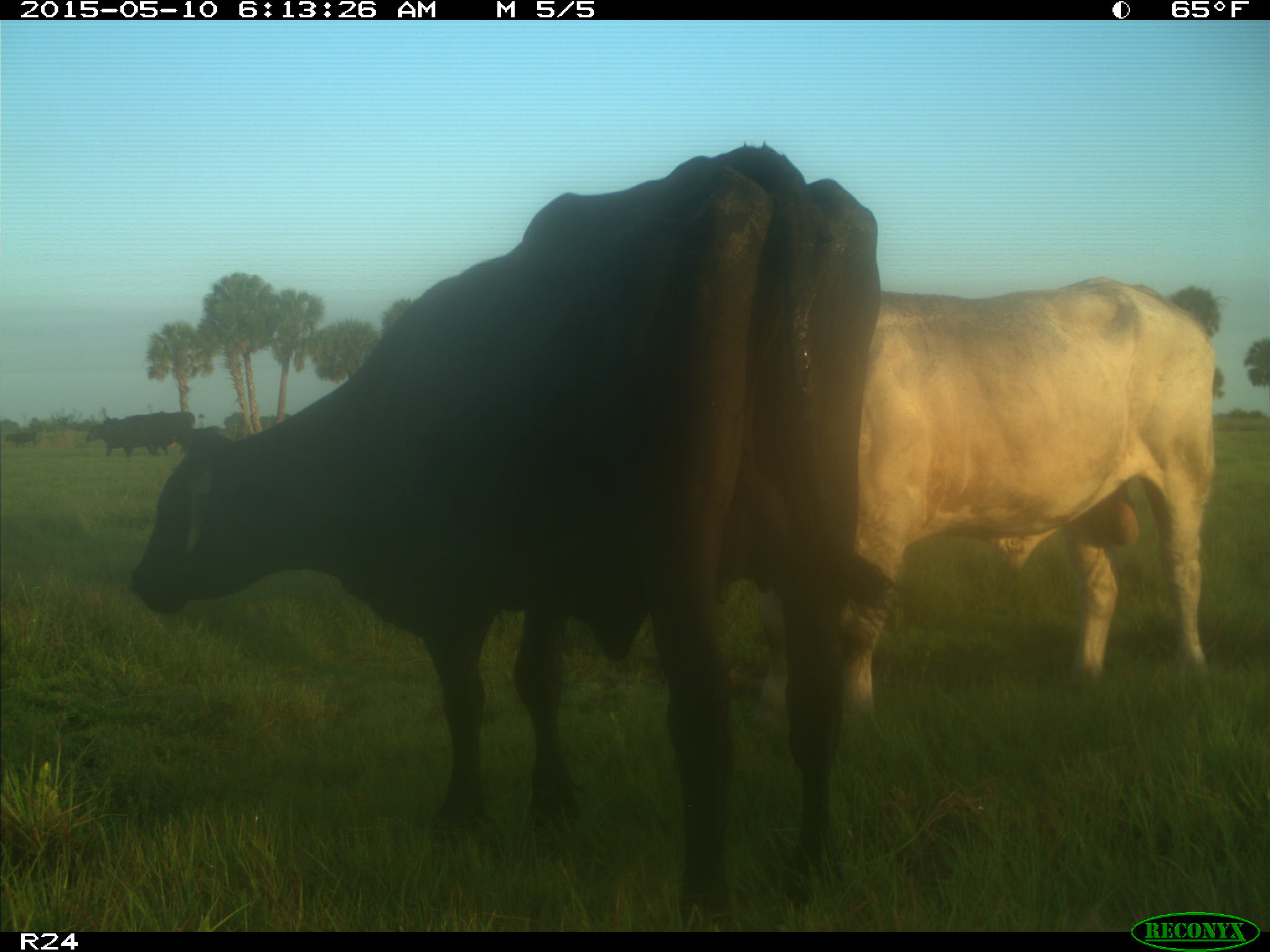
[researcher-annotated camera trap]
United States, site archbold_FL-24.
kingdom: Animalia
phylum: Chordata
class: Mammalia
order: Artiodactyla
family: Bovidae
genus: Bos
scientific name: Bos taurus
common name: domestic cow